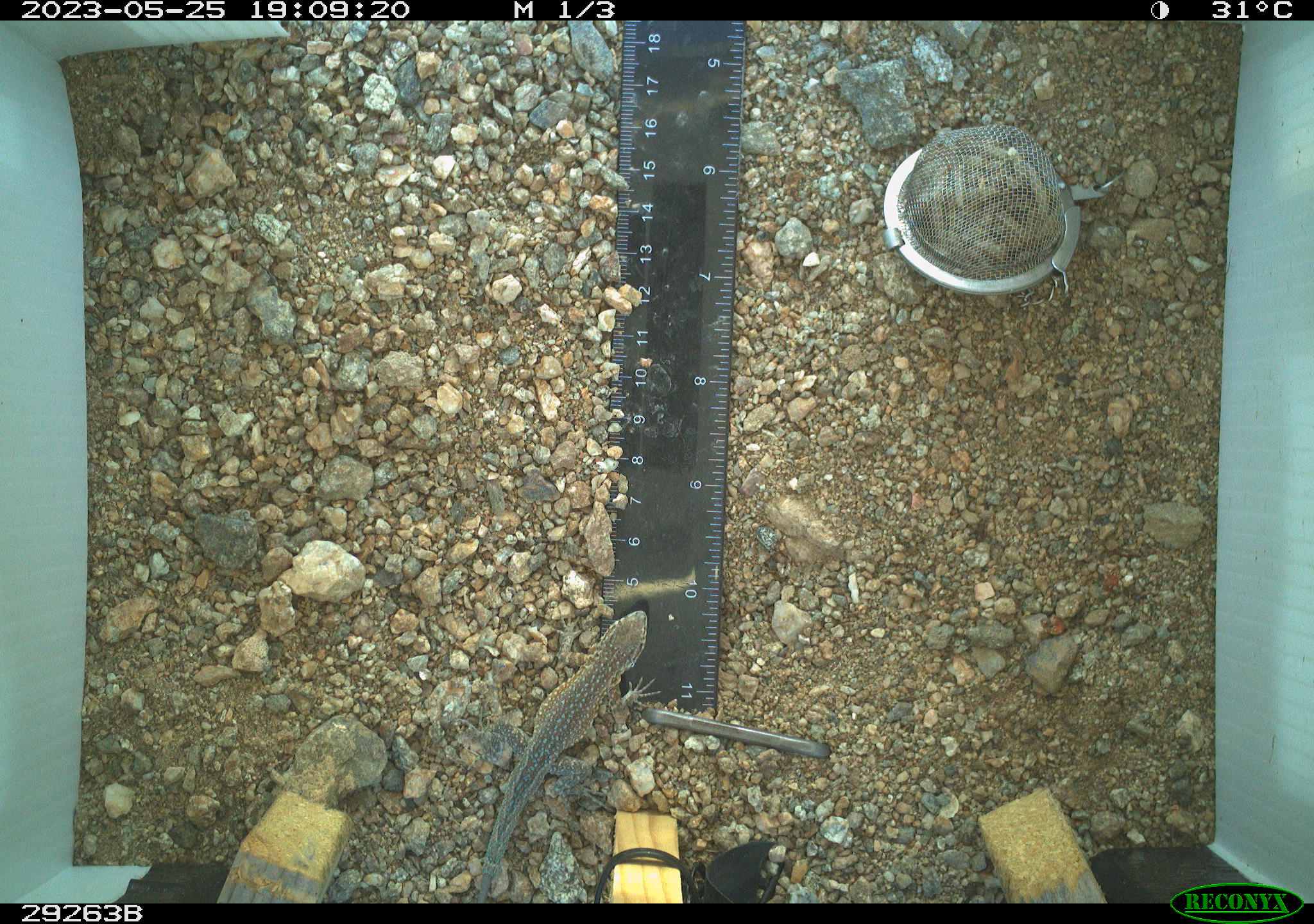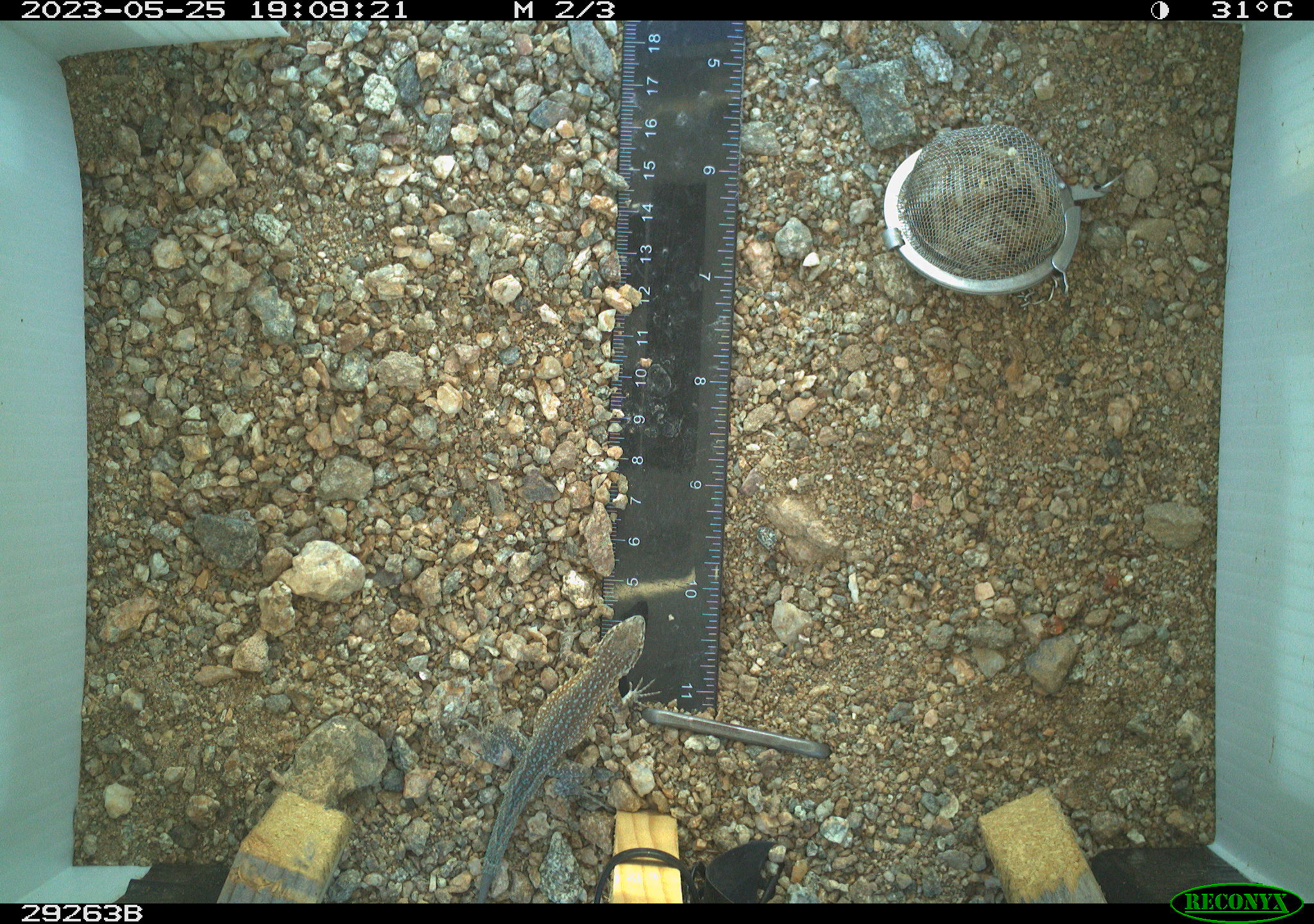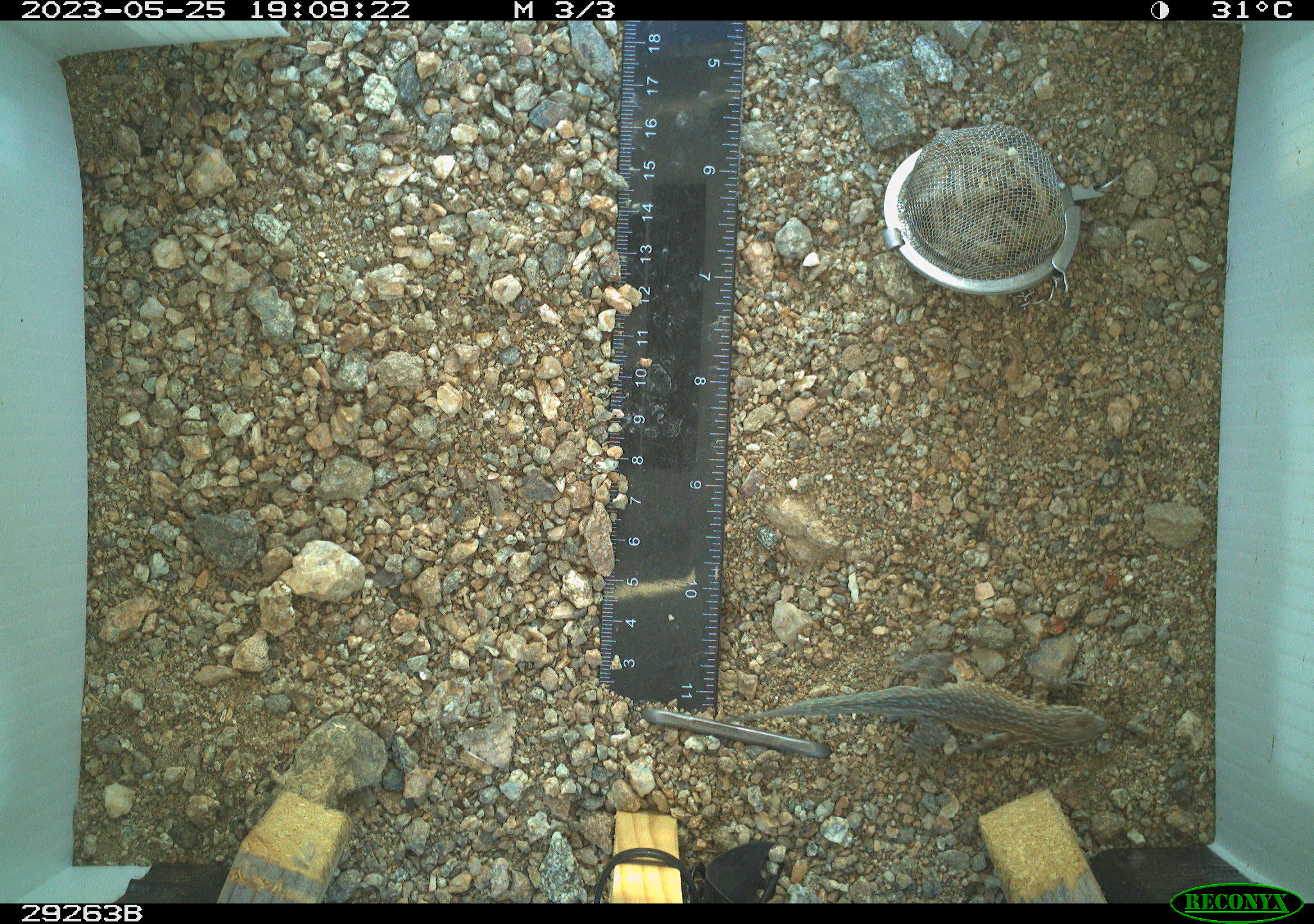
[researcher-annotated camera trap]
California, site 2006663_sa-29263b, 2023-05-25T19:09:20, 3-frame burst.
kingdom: Animalia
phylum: Chordata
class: Reptilia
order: Squamata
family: Phrynosomatidae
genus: Uta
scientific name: Uta stansburiana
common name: common side-blotched lizard